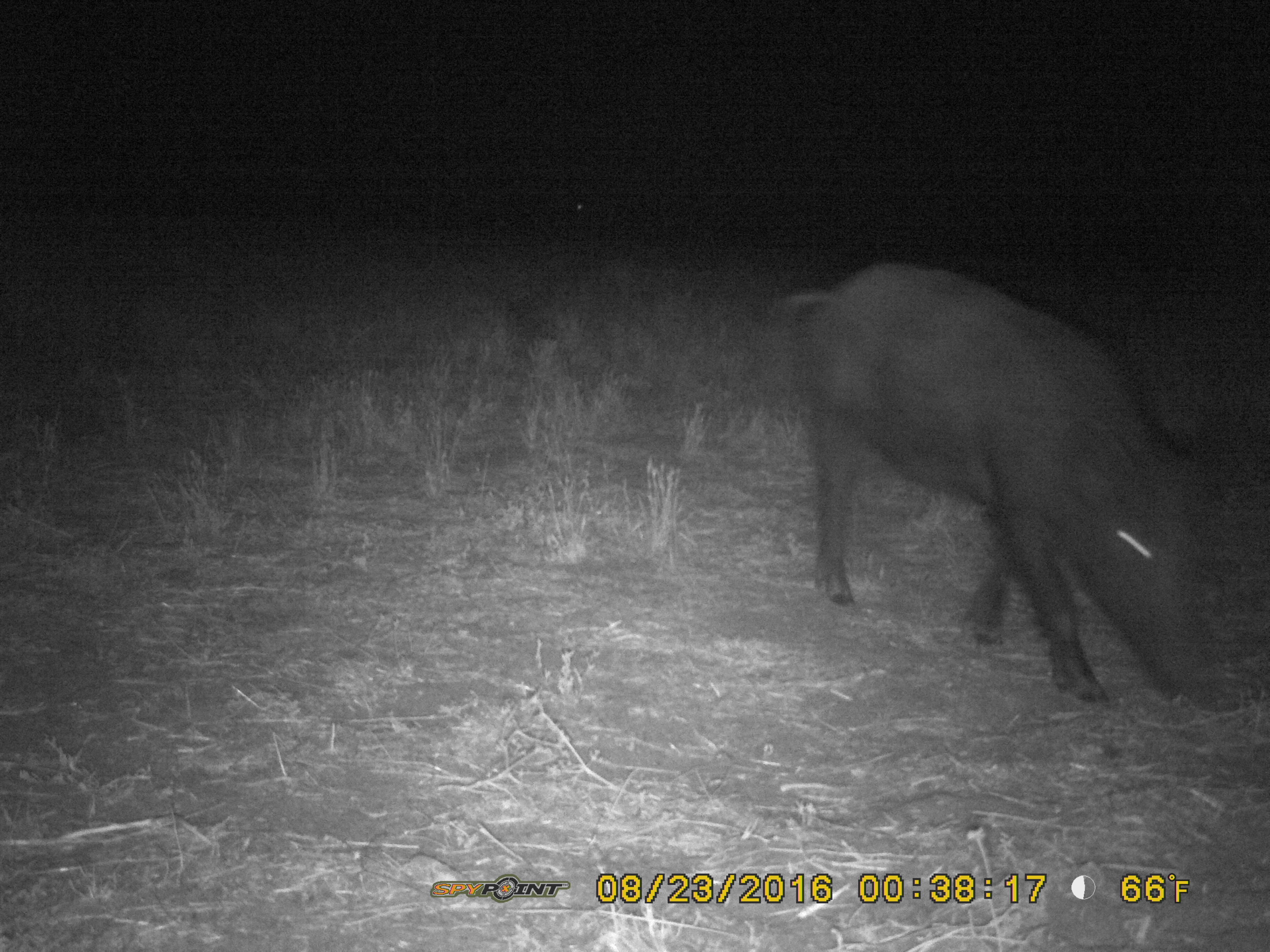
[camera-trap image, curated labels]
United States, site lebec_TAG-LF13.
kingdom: Animalia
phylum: Chordata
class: Mammalia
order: Artiodactyla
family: Suidae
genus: Sus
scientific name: Sus scrofa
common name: wild boar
Sus scrofa (wild boar).